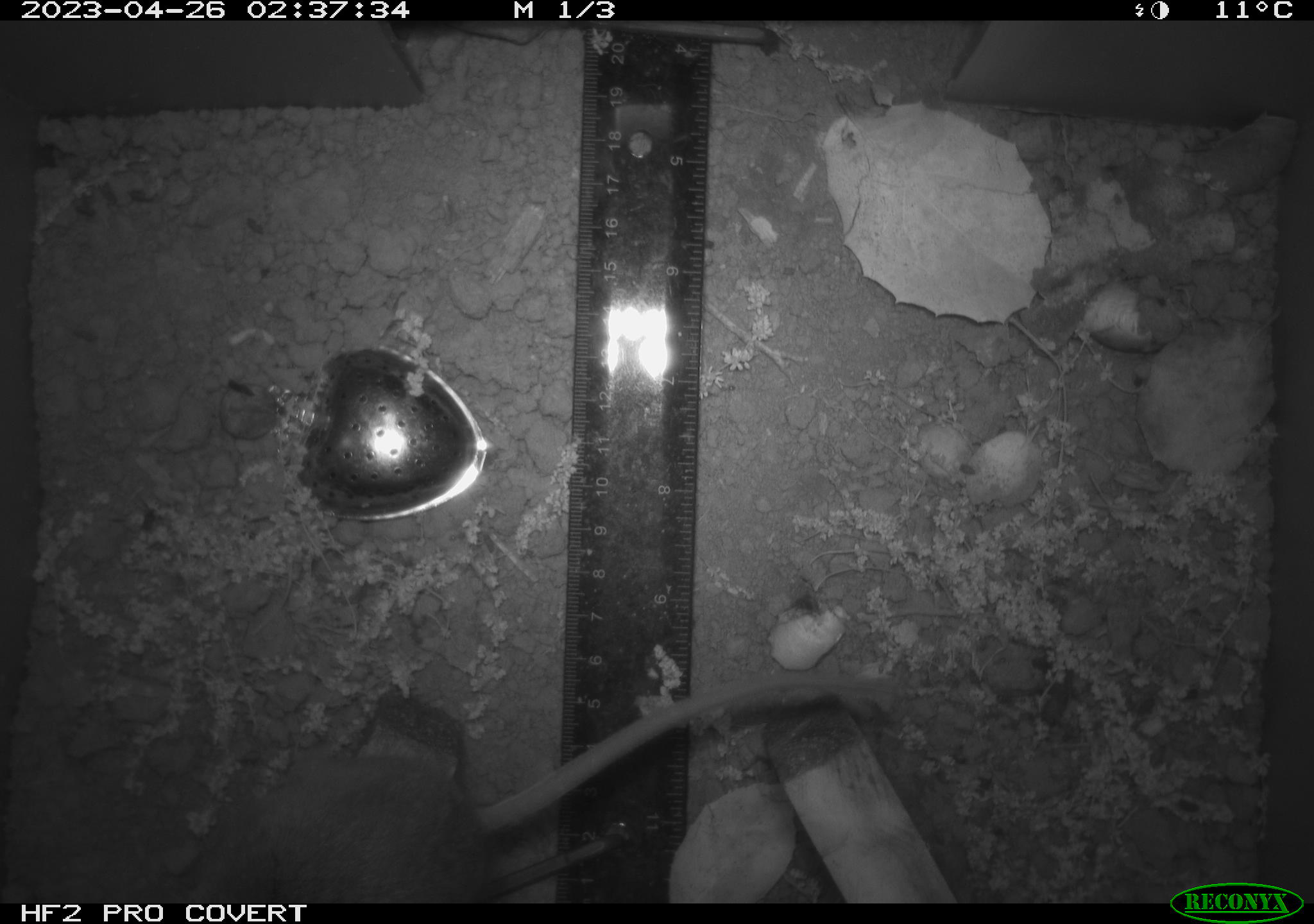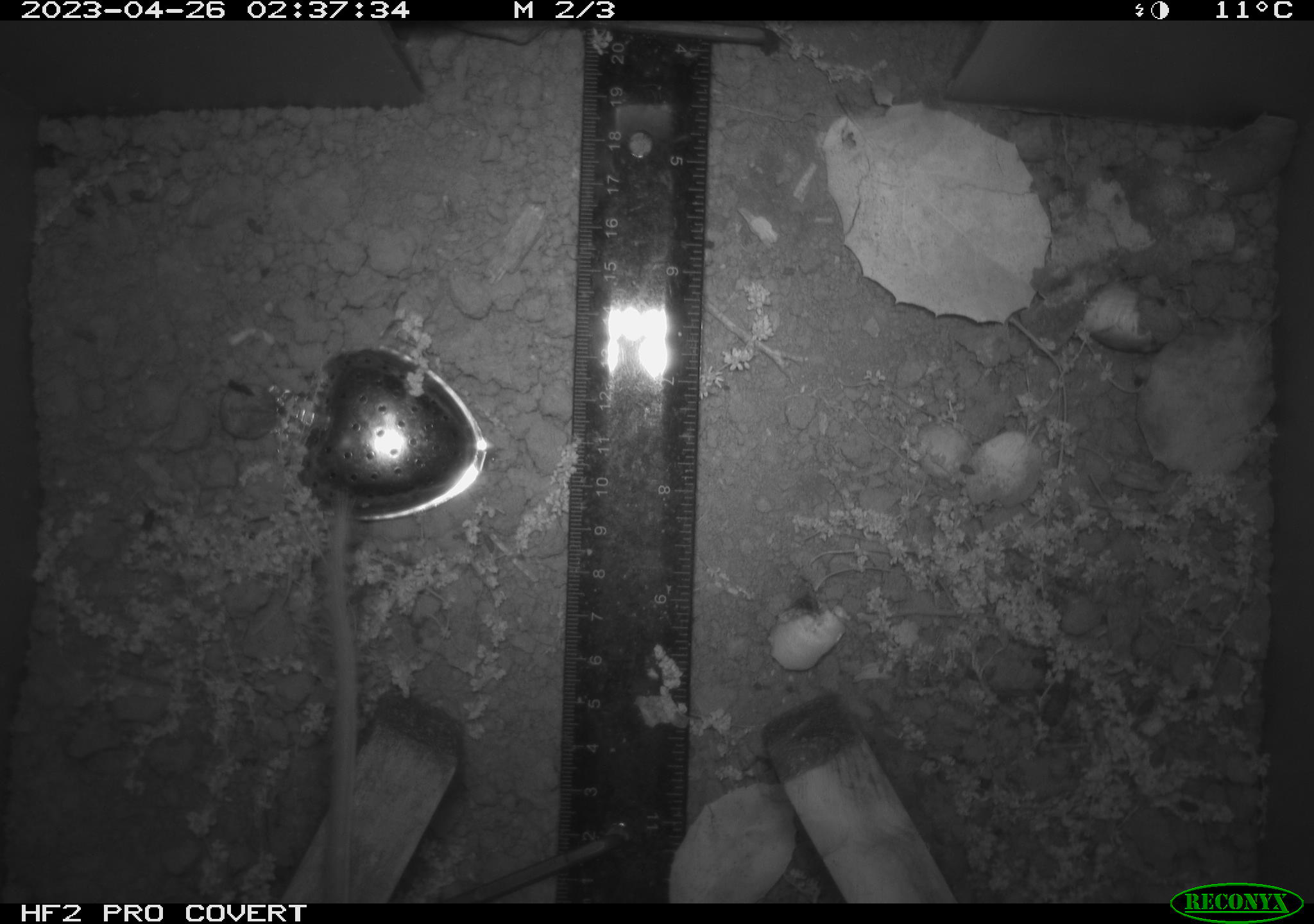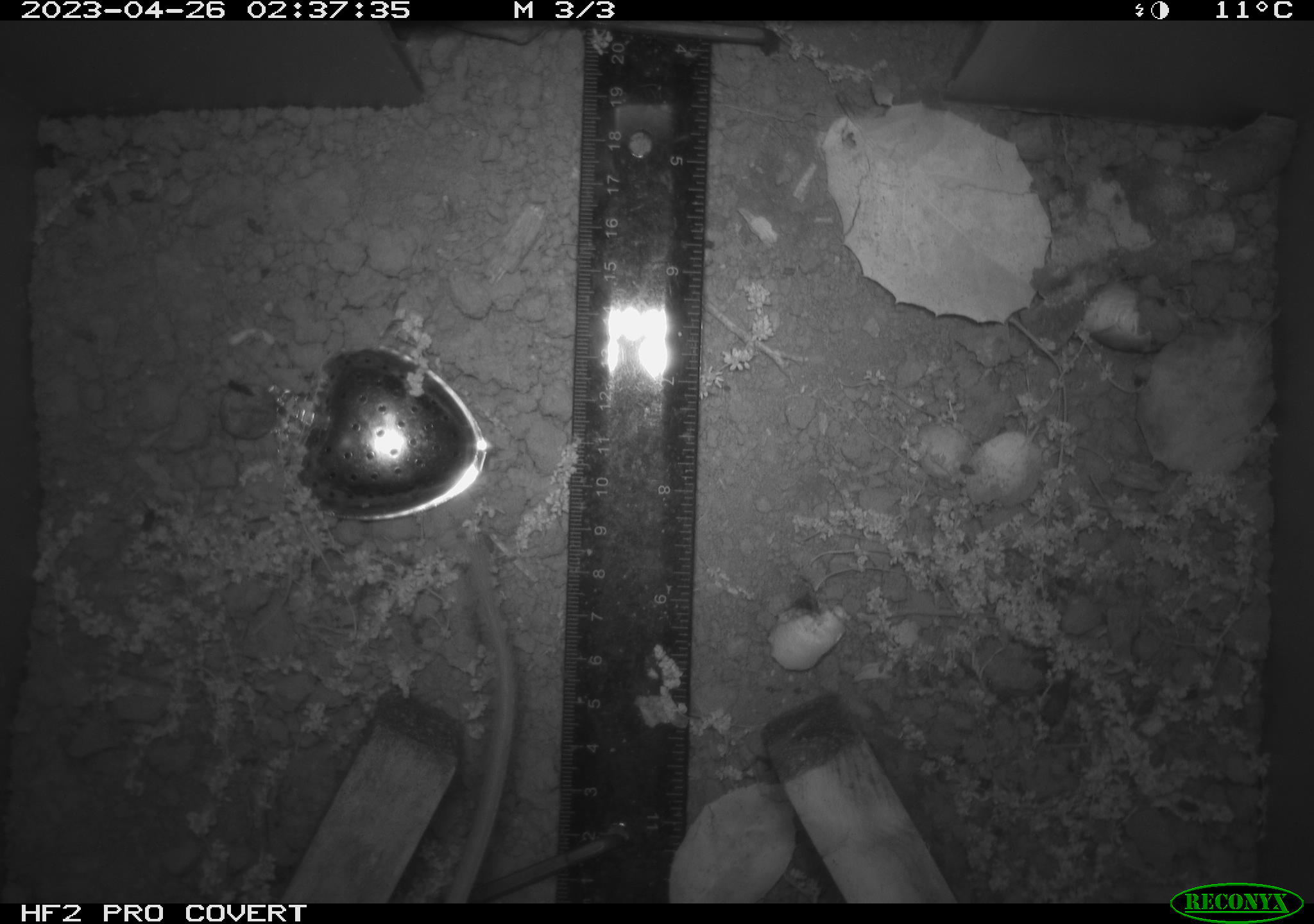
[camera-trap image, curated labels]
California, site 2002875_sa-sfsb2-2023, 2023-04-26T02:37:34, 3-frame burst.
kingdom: Animalia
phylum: Chordata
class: Mammalia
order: Rodentia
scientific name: Rodentia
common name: mouse species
Mouse species (Rodentia).